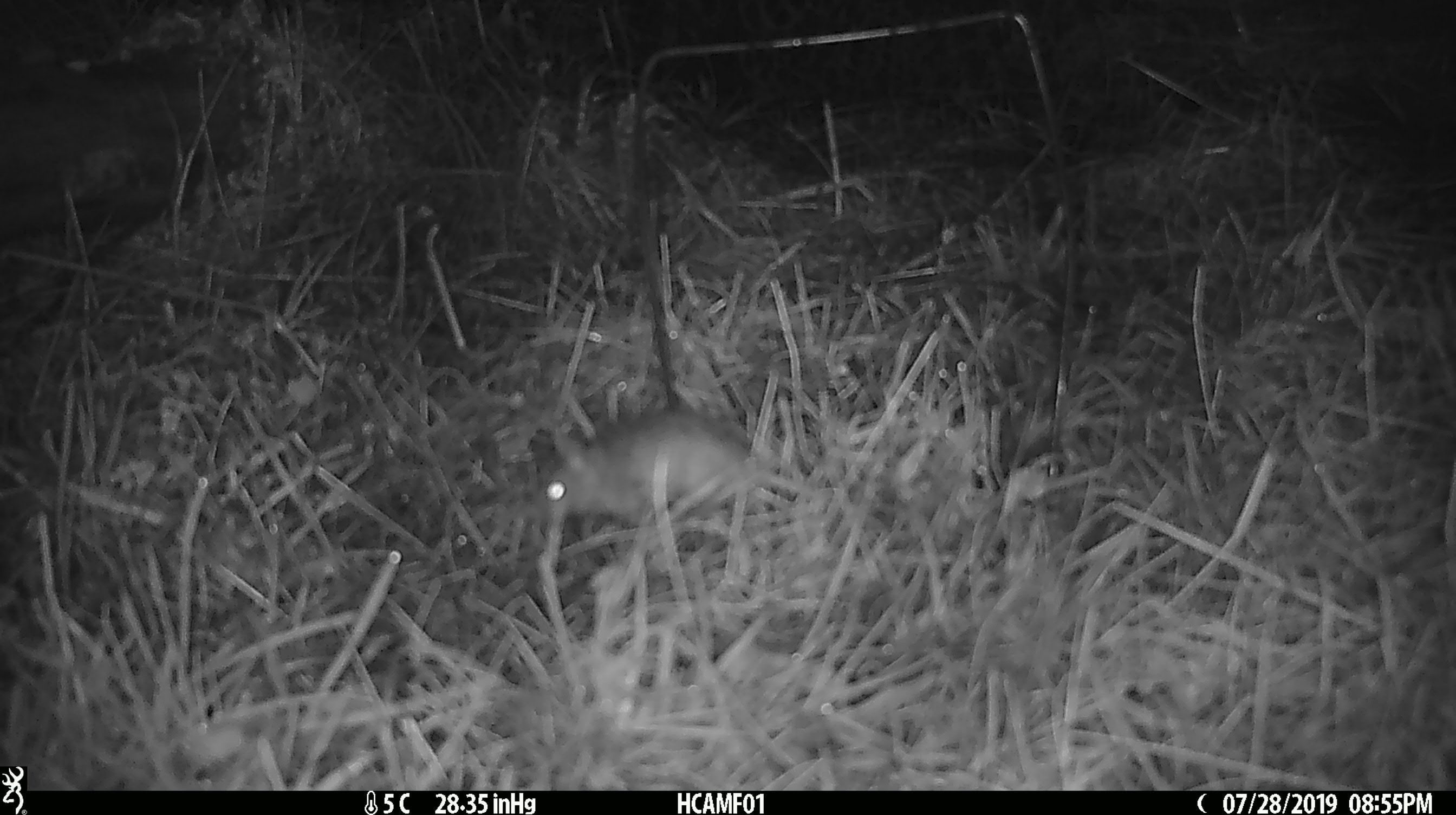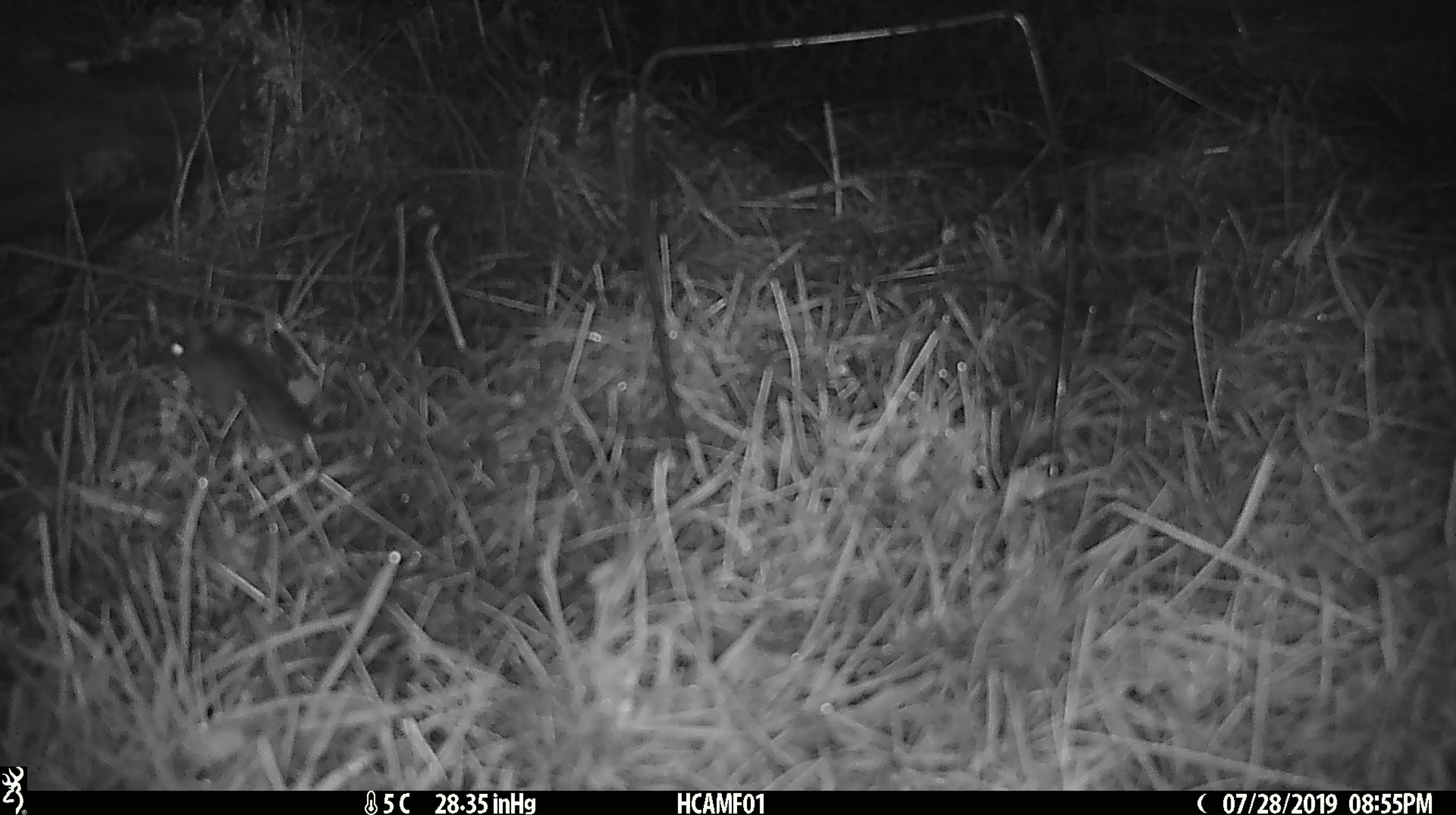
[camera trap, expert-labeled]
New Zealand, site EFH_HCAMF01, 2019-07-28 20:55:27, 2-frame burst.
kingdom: Animalia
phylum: Chordata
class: Mammalia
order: Rodentia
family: Muridae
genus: Mus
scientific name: Mus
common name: mouse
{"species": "mouse (Mus)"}